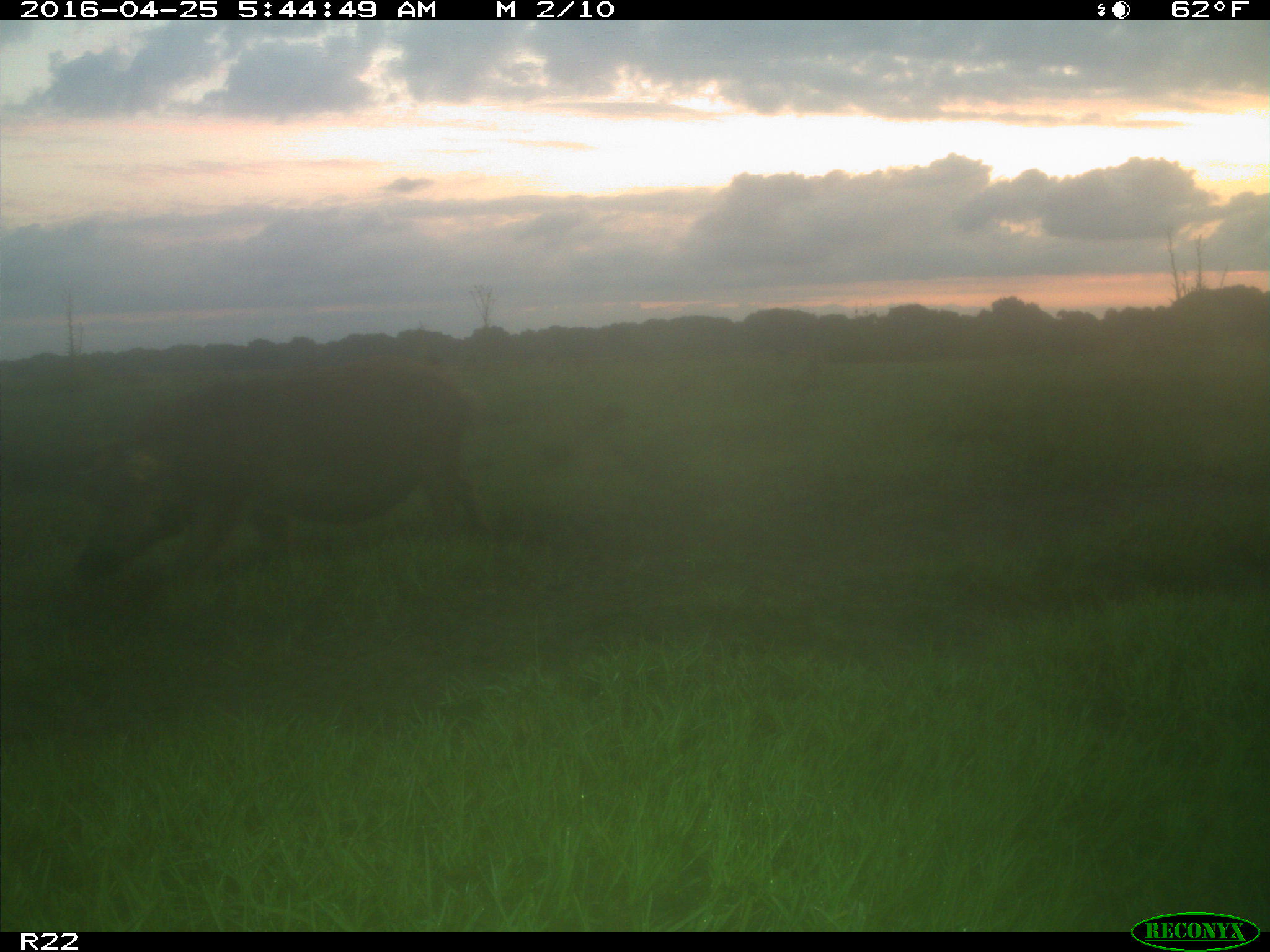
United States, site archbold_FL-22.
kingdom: Animalia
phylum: Chordata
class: Mammalia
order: Artiodactyla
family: Suidae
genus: Sus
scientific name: Sus scrofa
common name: wild boar